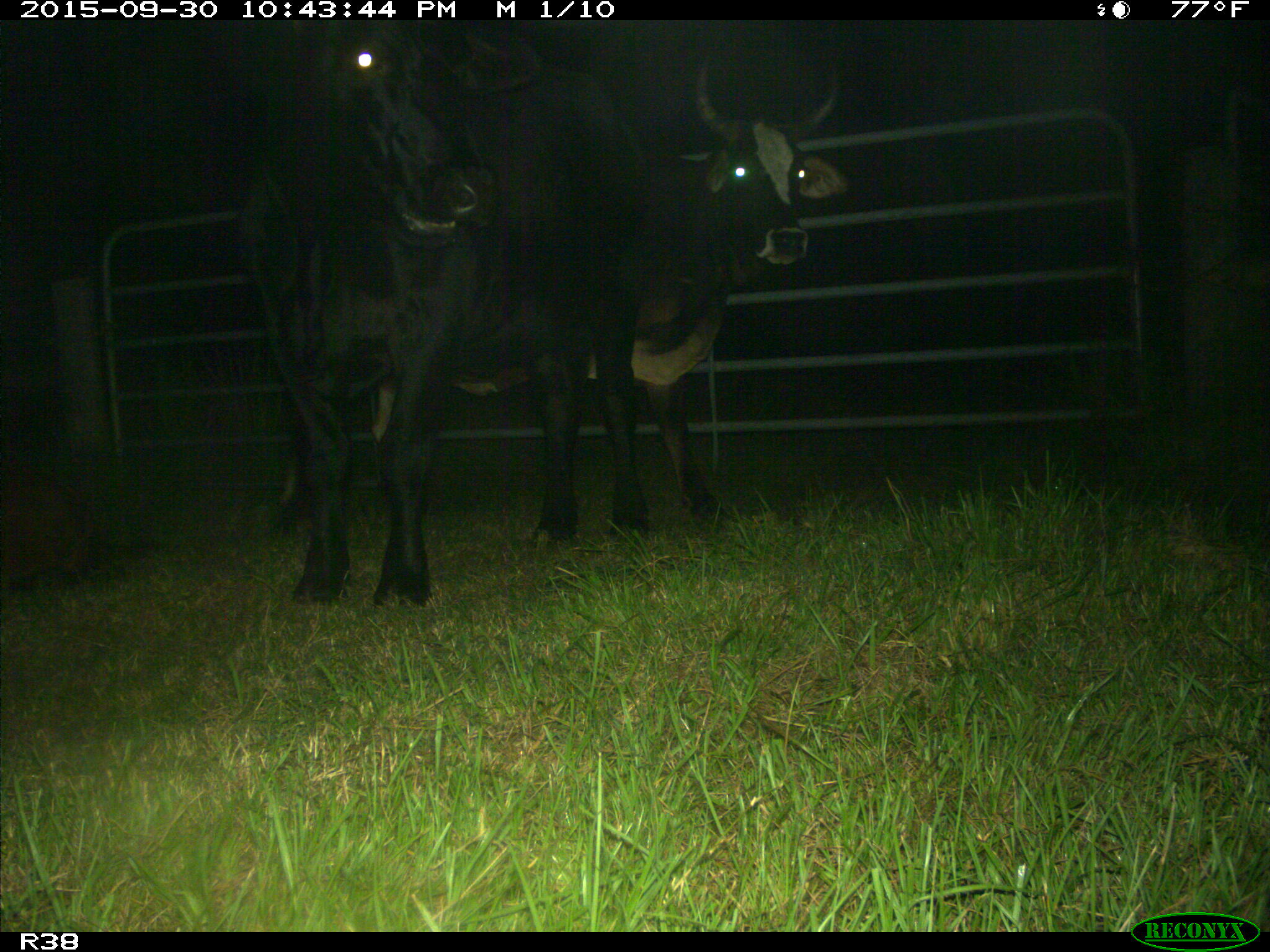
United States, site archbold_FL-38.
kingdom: Animalia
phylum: Chordata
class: Mammalia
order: Artiodactyla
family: Bovidae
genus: Bos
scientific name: Bos taurus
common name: domestic cow